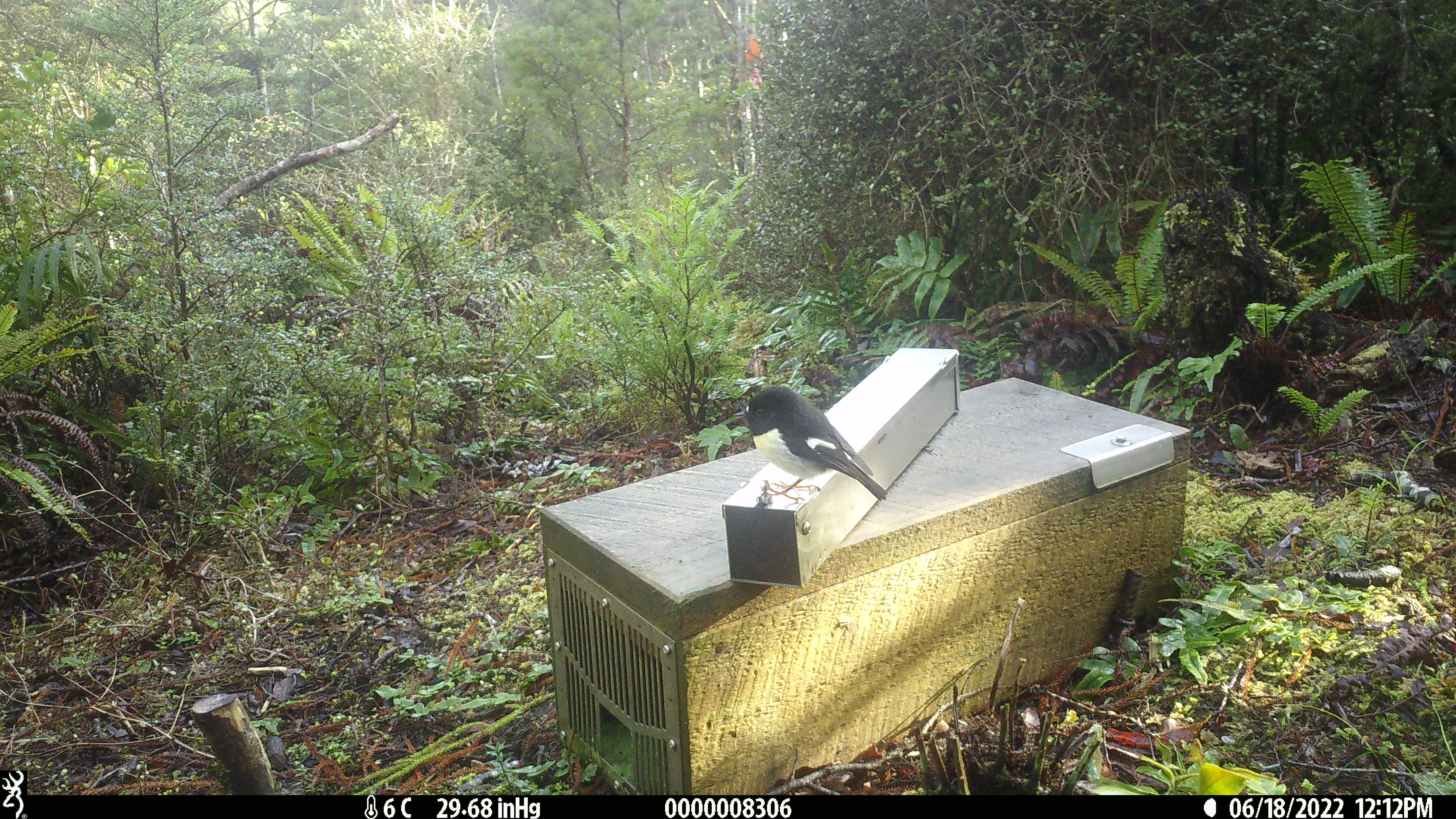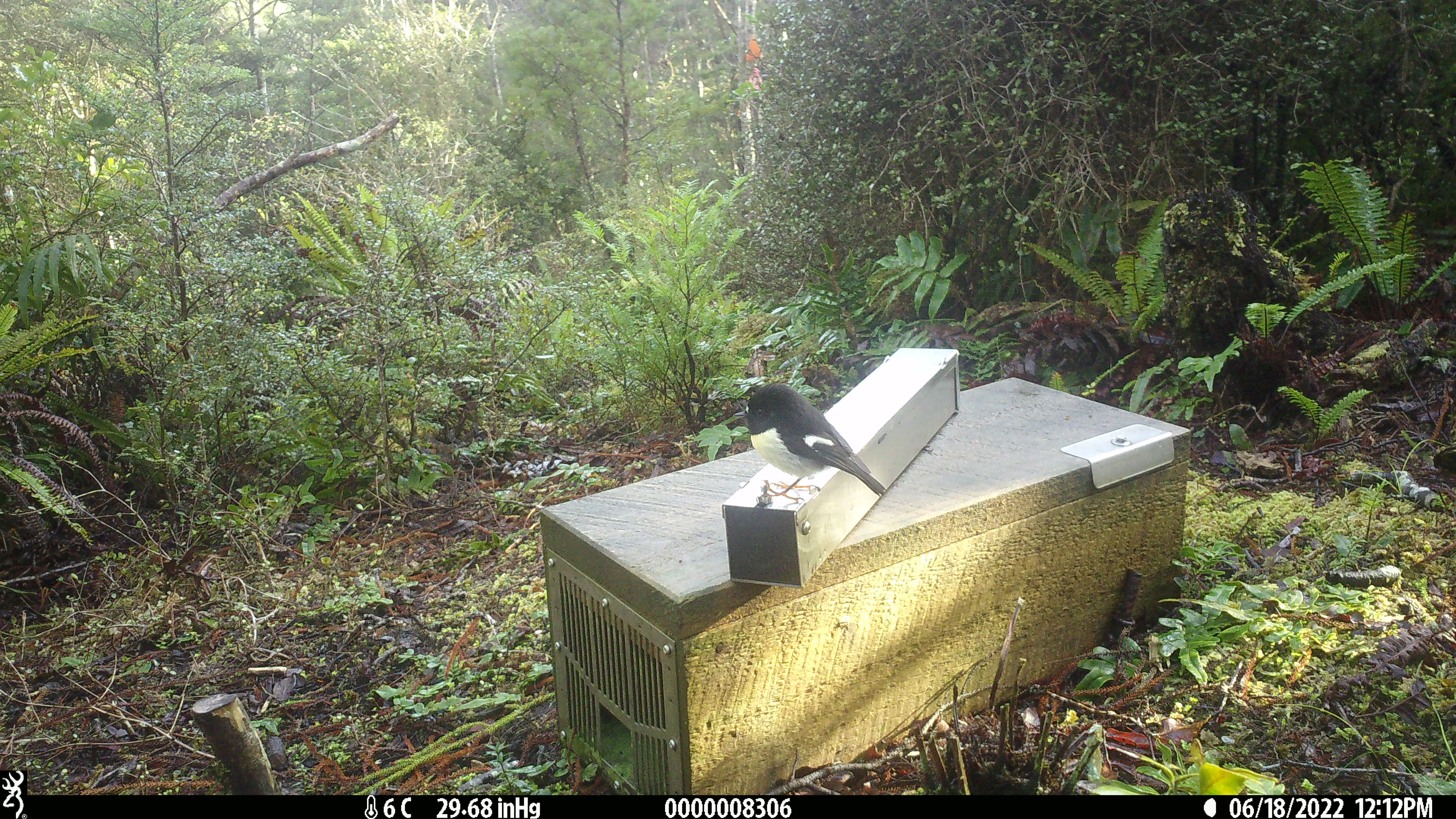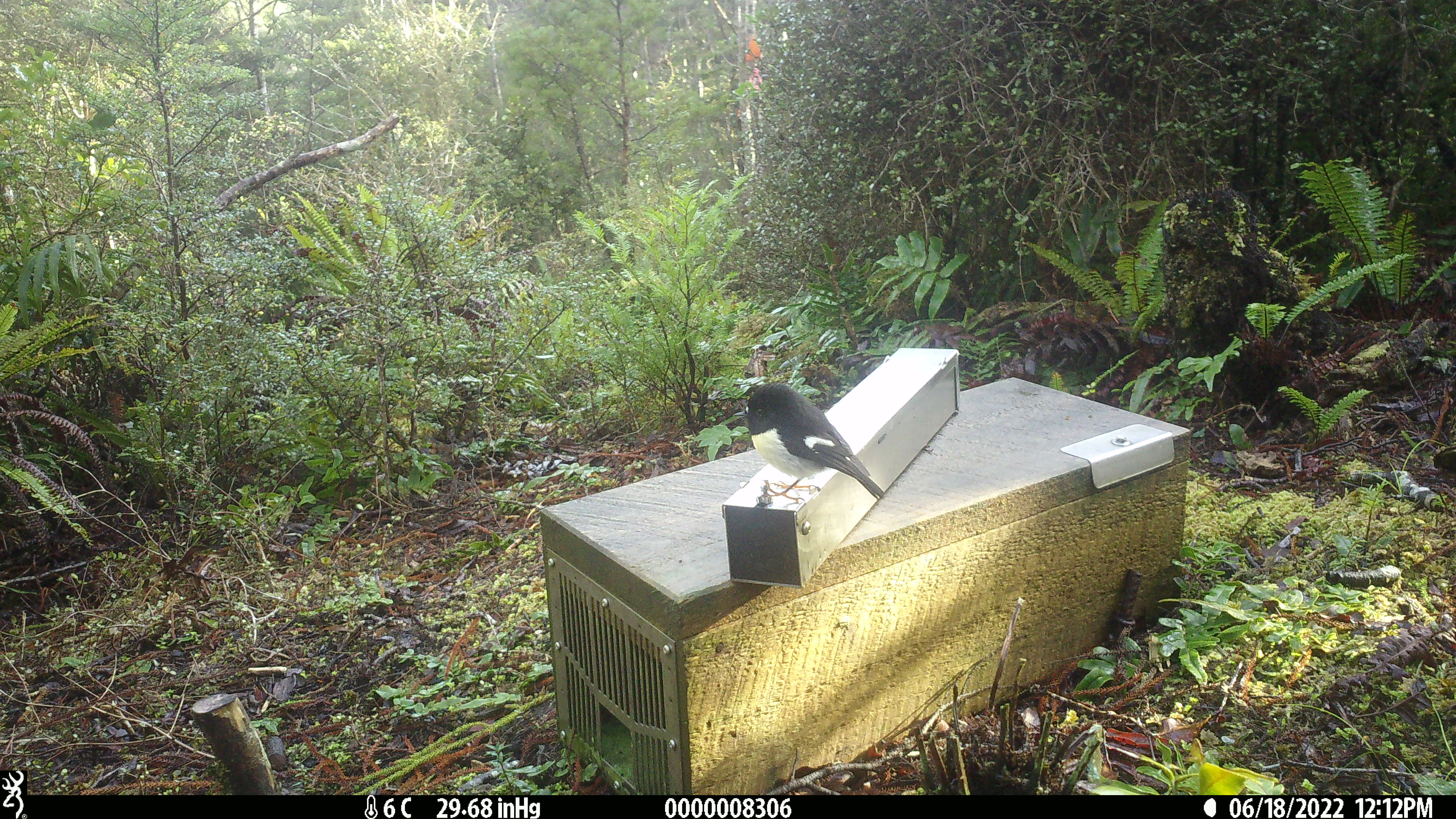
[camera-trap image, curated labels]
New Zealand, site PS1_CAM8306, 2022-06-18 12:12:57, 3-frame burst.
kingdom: Animalia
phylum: Chordata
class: Aves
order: Passeriformes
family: Petroicidae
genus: Petroica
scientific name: Petroica macrocephala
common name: tomtit